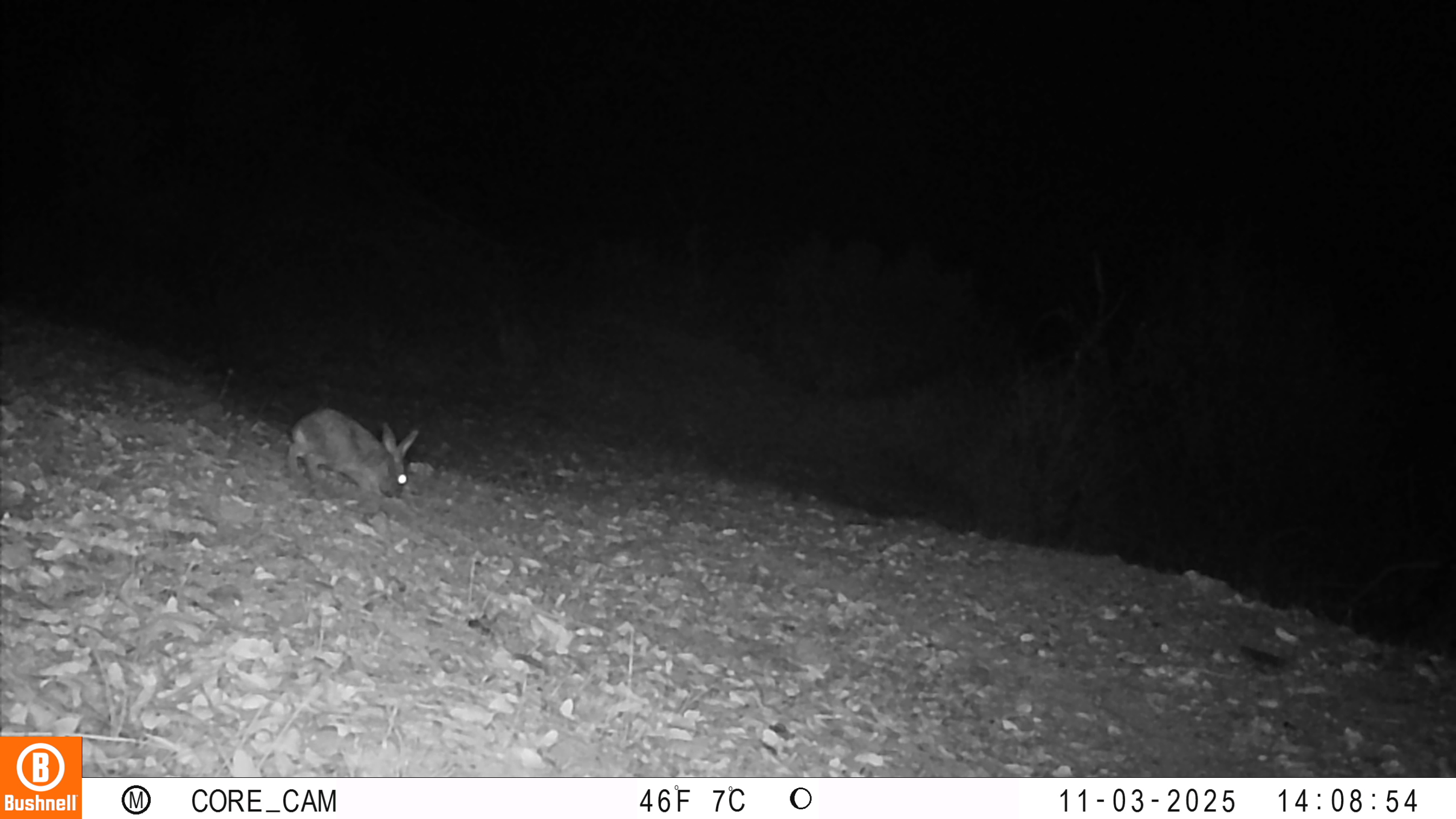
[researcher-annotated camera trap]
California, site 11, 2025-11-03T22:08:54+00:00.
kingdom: Animalia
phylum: Chordata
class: Mammalia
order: Lagomorpha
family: Leporidae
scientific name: Leporidae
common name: rabbit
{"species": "rabbit (Leporidae)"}